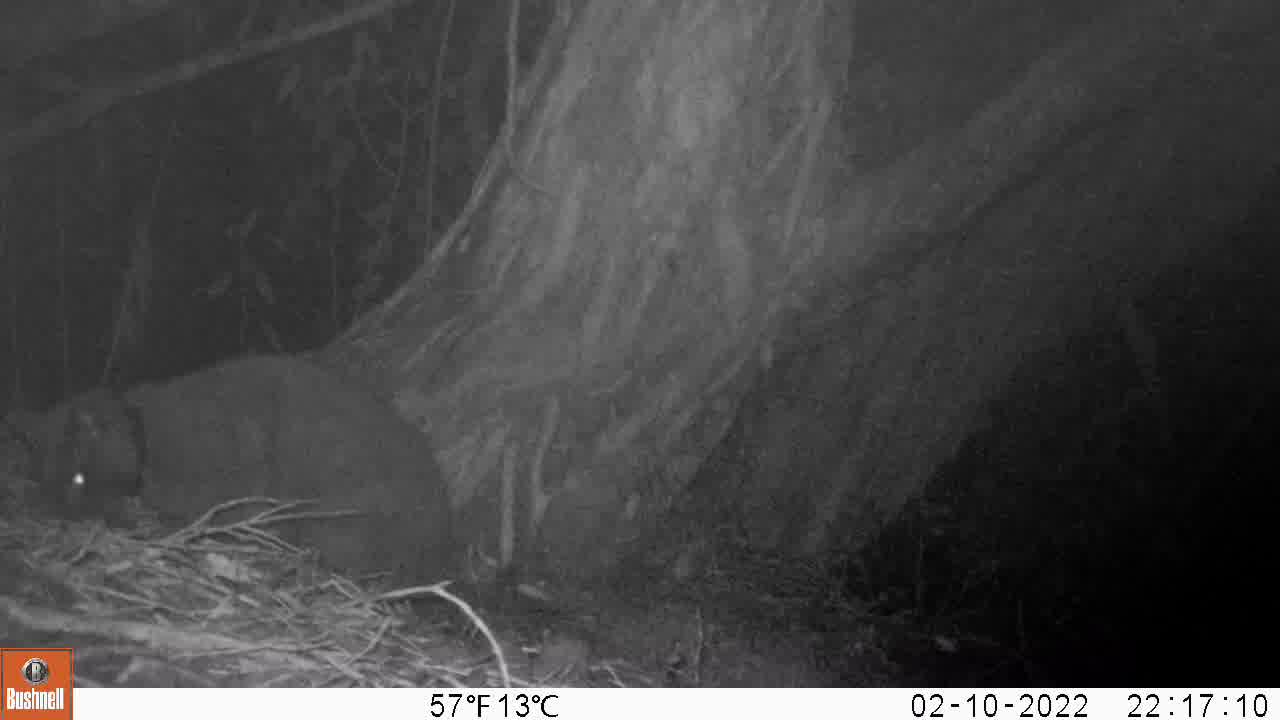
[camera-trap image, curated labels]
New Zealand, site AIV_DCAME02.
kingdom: Animalia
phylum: Chordata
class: Mammalia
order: Carnivora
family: Felidae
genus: Felis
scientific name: Felis catus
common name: domestic cat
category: cat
Cat (domestic cat) (Felis catus).